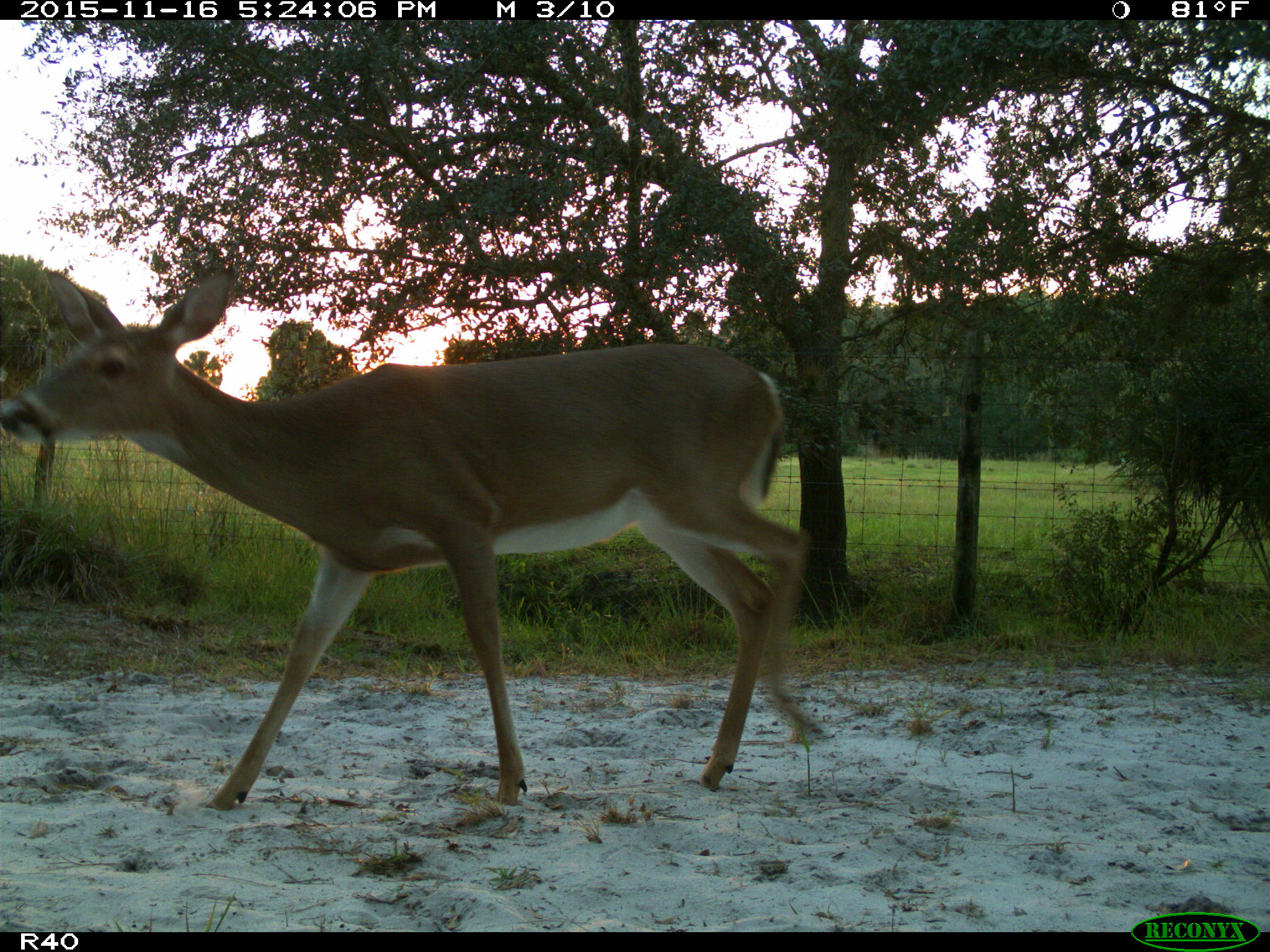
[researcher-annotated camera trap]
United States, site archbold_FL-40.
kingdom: Animalia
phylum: Chordata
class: Mammalia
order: Artiodactyla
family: Cervidae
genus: Odocoileus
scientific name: Odocoileus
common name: deer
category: unidentified deer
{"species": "unidentified deer (deer) (Odocoileus)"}